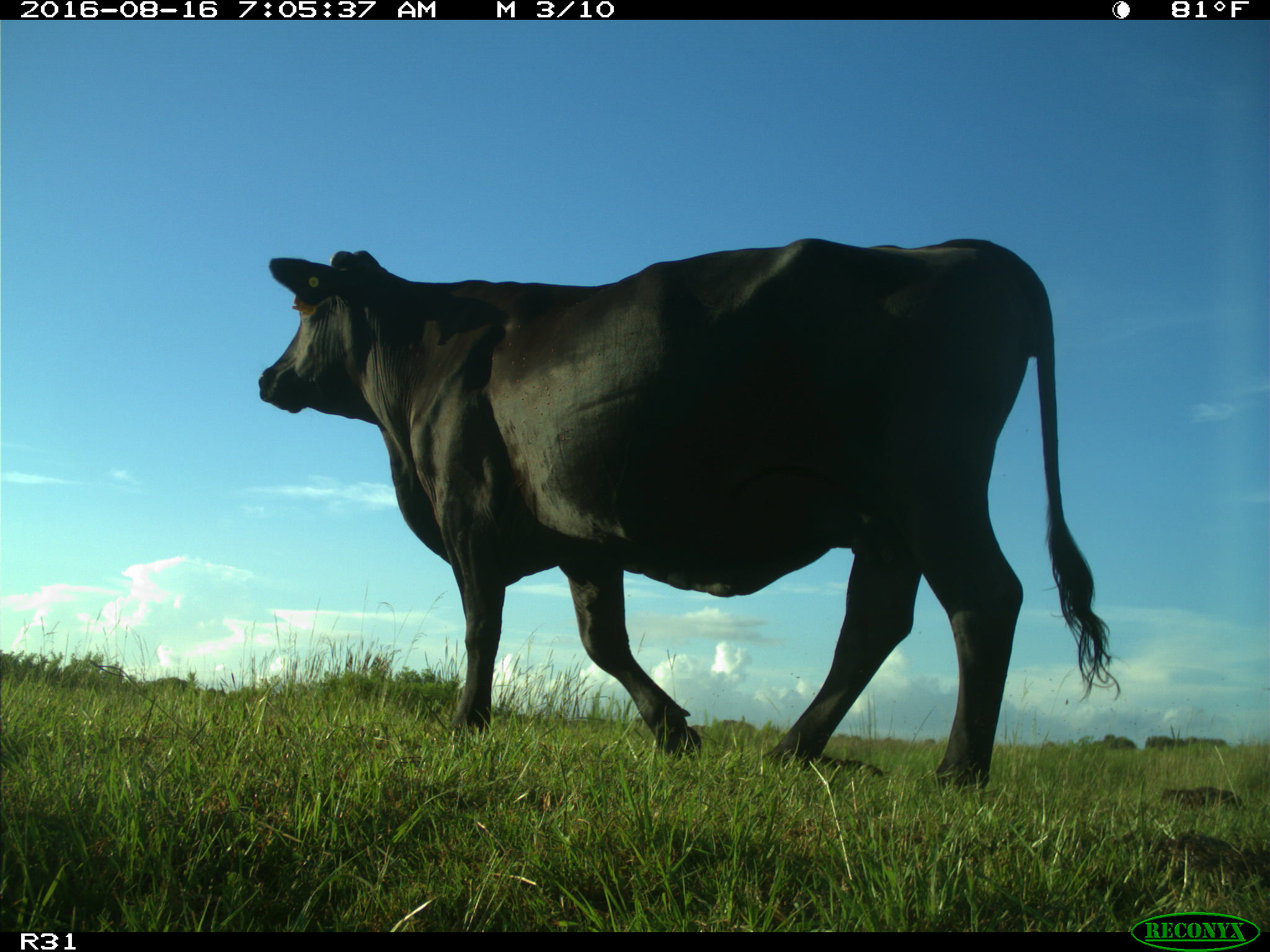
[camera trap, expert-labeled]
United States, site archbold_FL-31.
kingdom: Animalia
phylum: Chordata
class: Mammalia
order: Artiodactyla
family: Bovidae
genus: Bos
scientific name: Bos taurus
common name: domestic cow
Bos taurus (domestic cow).